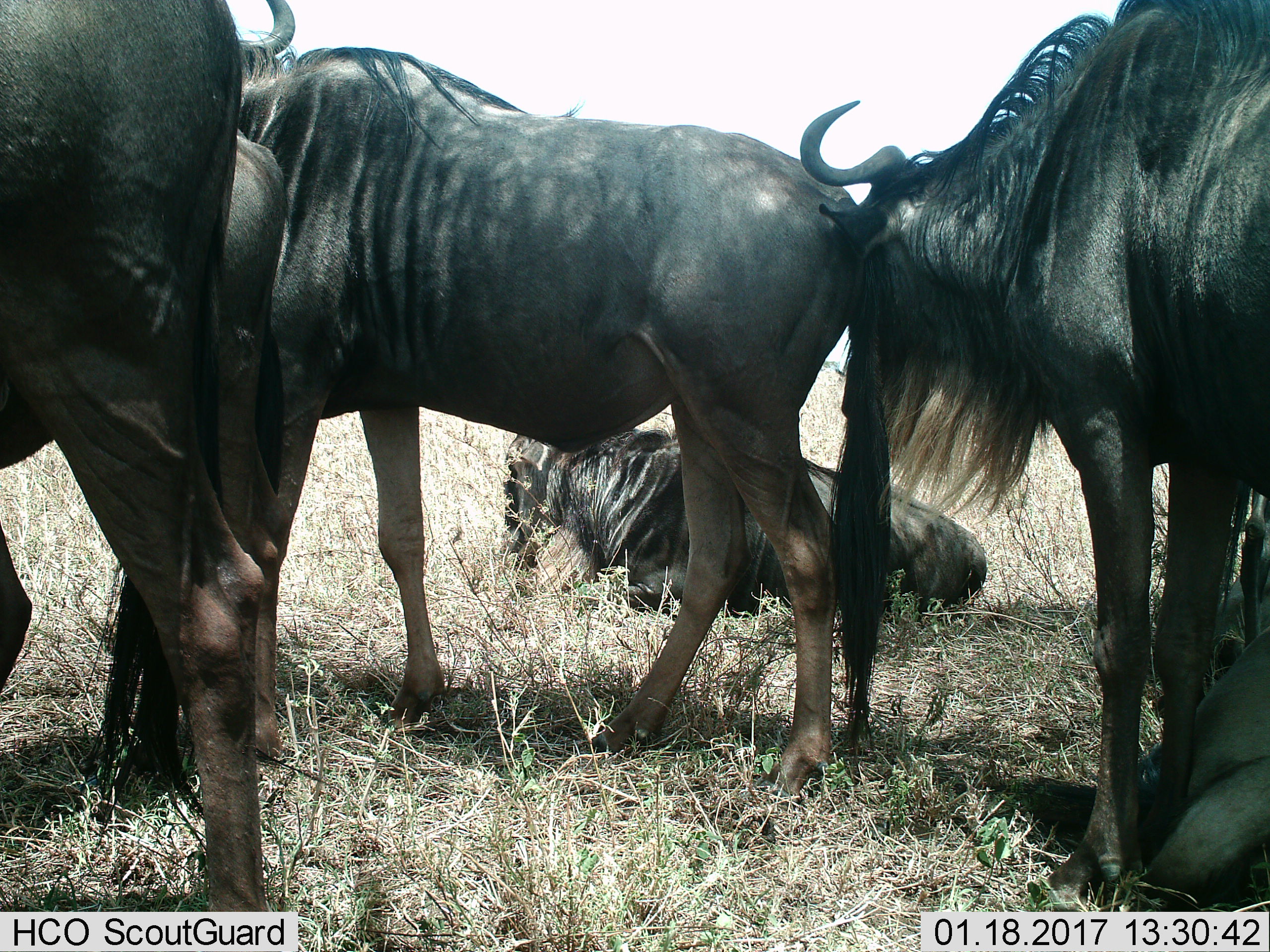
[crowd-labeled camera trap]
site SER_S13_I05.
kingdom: Animalia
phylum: Chordata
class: Mammalia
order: Artiodactyla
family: Bovidae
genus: Connochaetes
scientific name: Connochaetes taurinus taurinus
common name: blue wildebeest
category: wildebeestblue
Wildebeestblue (blue wildebeest) (Connochaetes taurinus taurinus), count 6. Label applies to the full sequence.